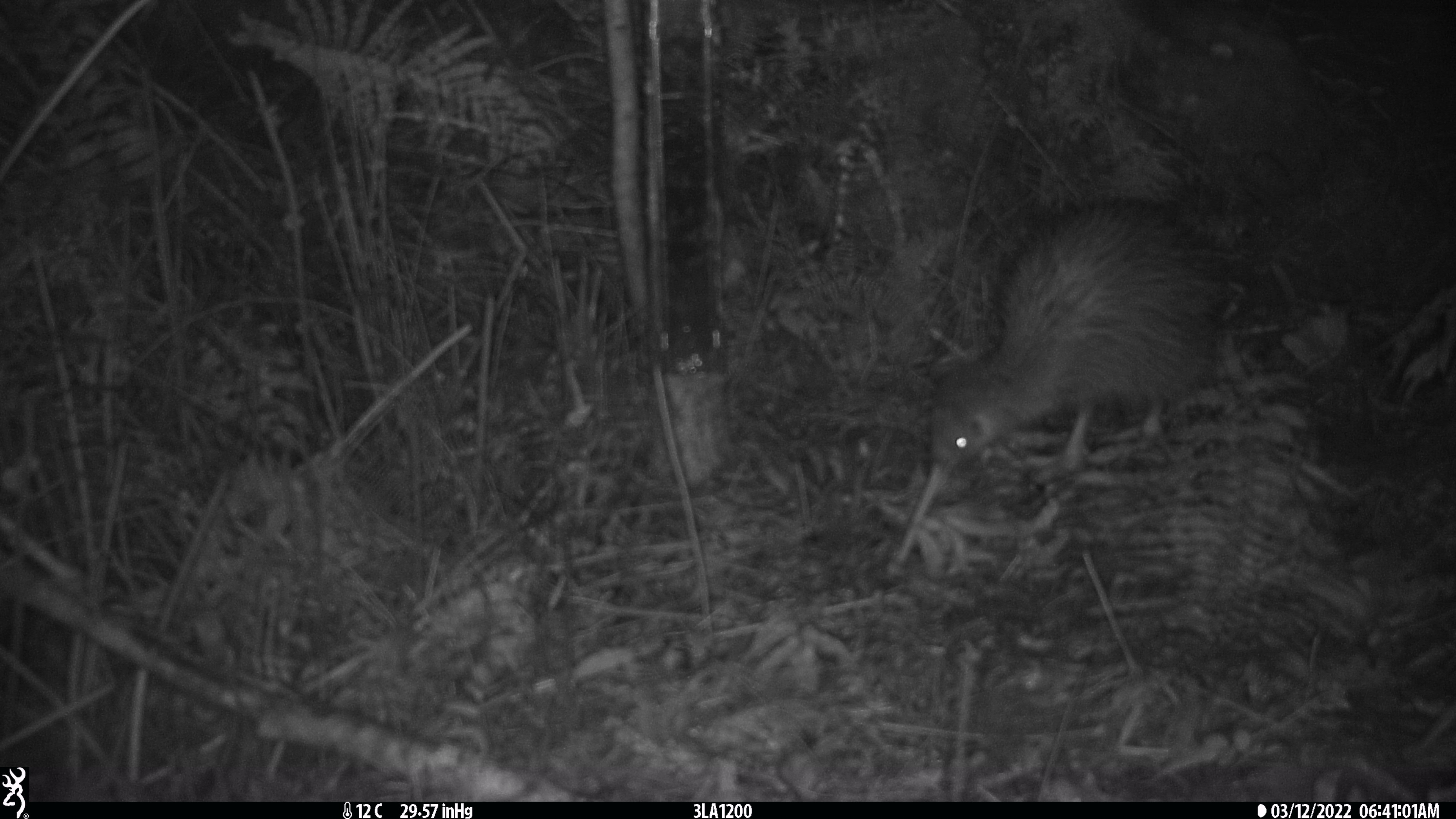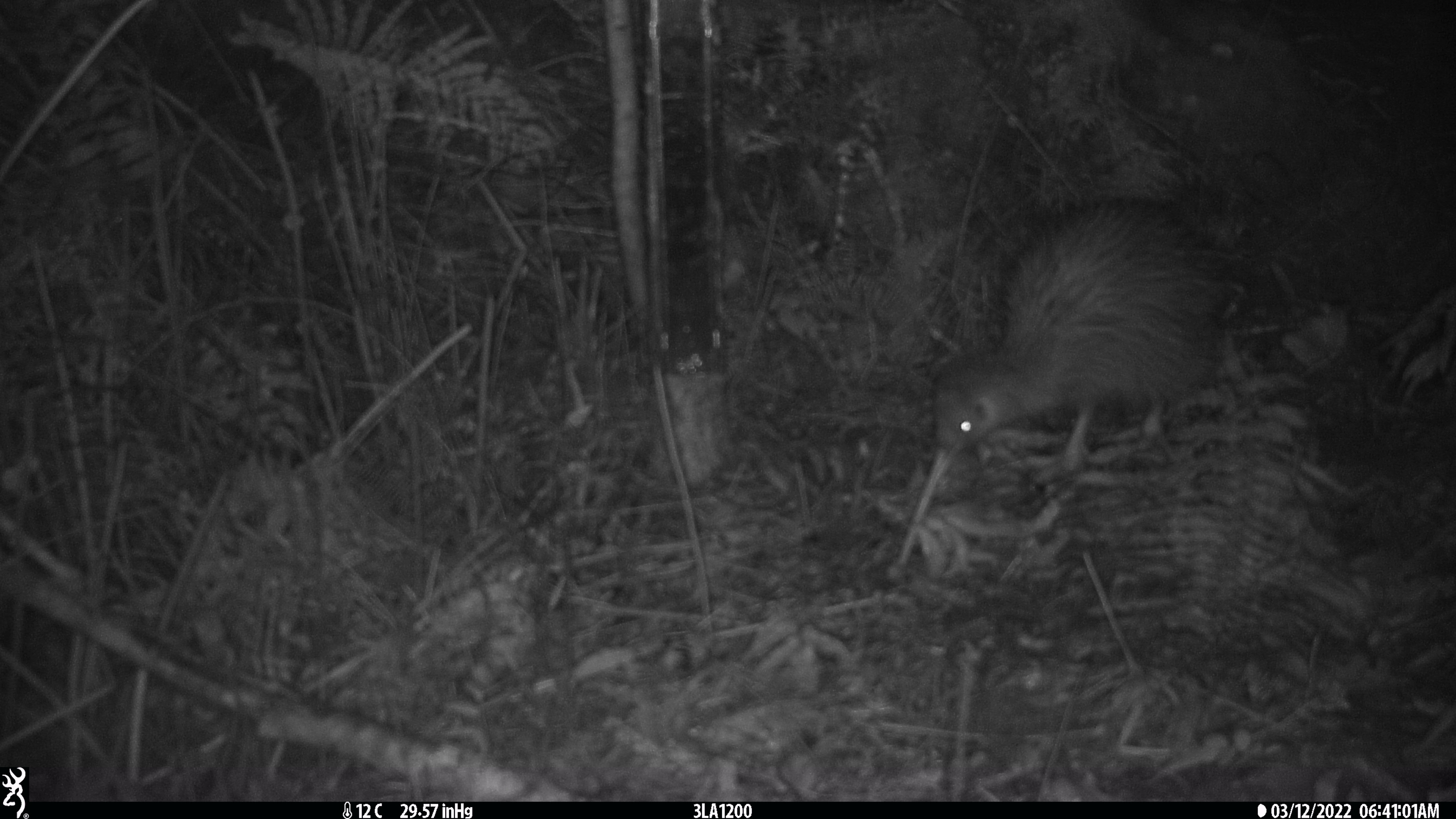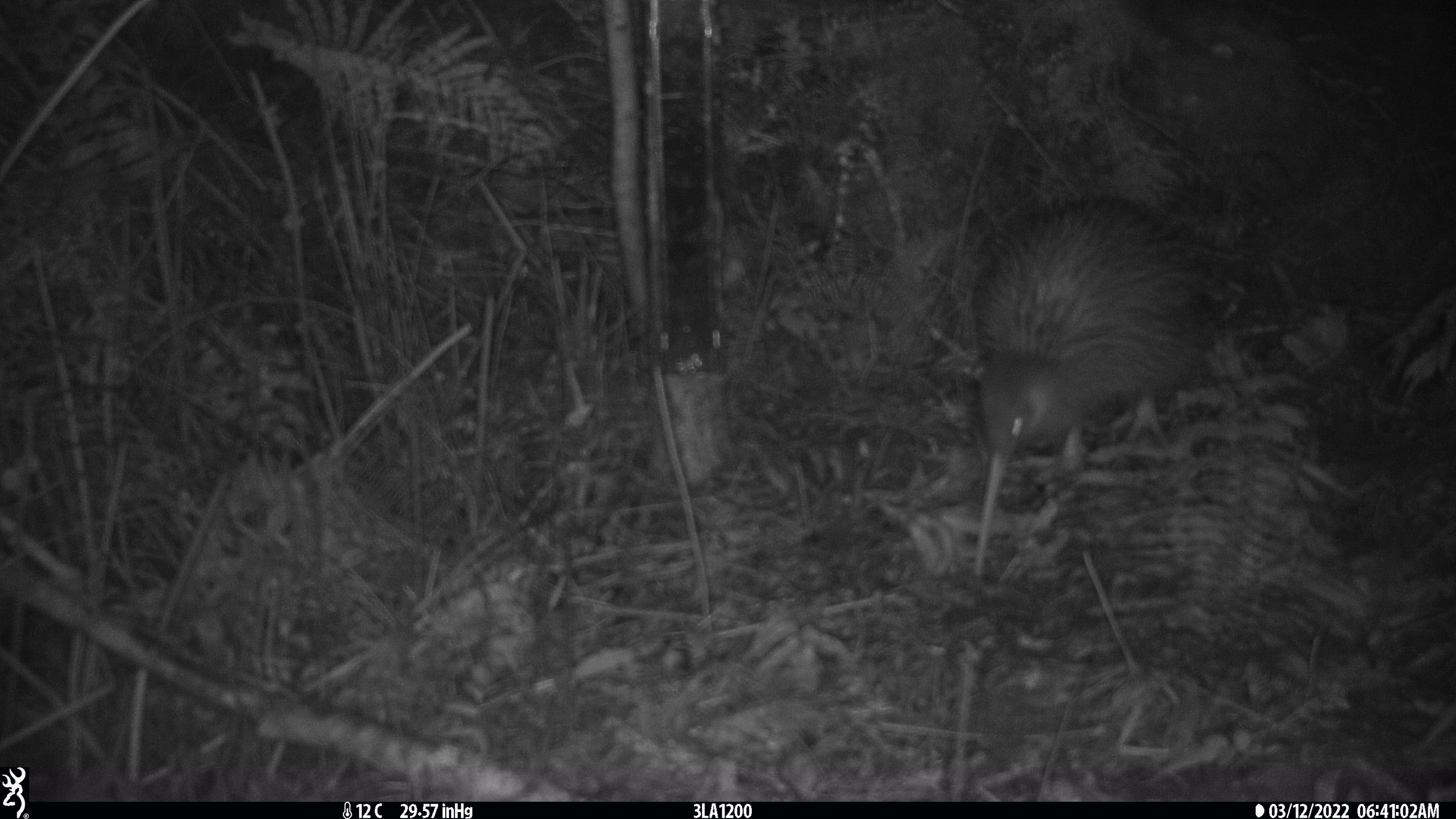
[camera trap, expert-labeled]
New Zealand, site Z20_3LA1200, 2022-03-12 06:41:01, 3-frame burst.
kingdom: Animalia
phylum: Chordata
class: Aves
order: Apterygiformes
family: Apterygidae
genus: Apteryx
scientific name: Apteryx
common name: kiwi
Kiwi (Apteryx).